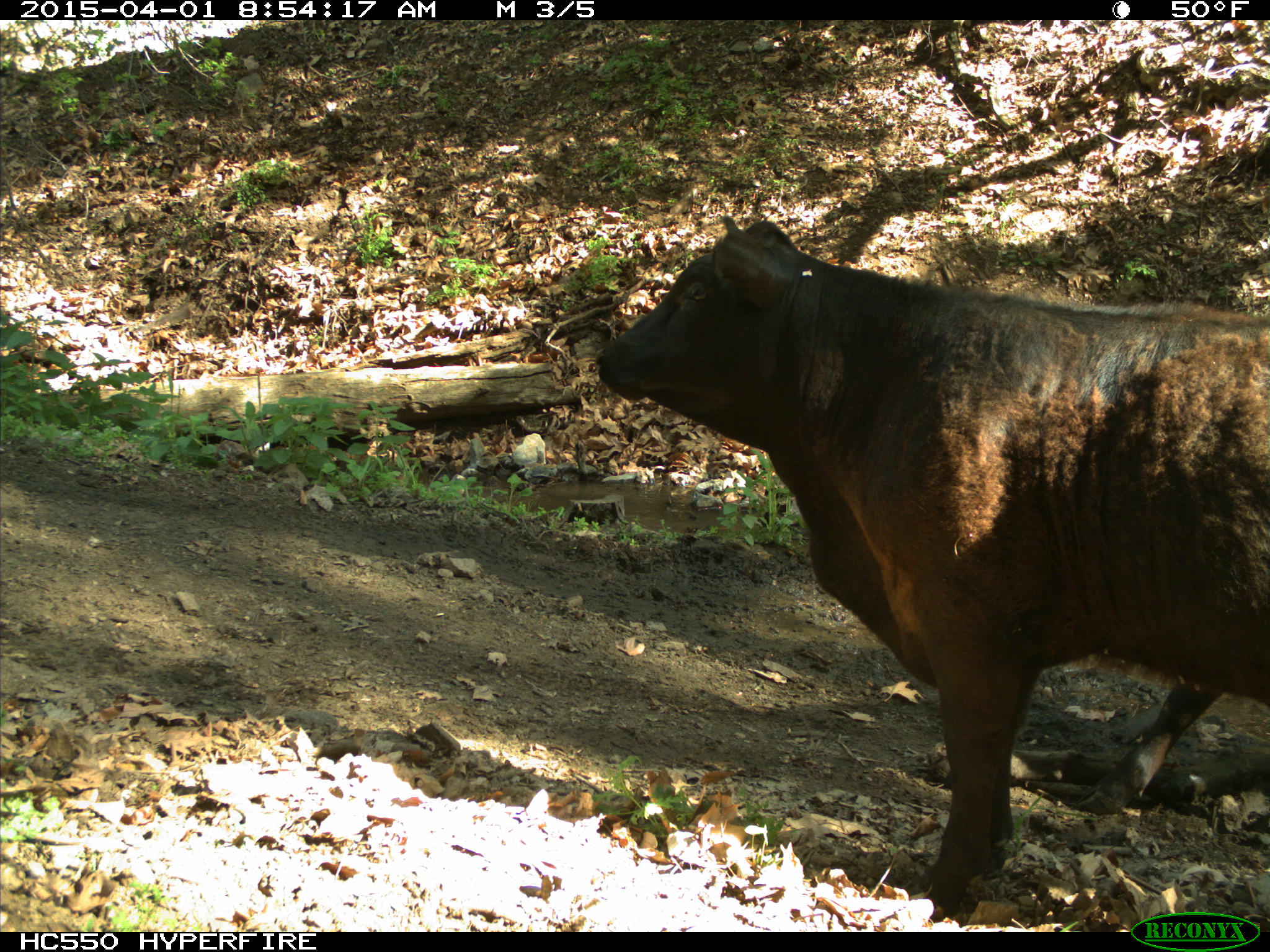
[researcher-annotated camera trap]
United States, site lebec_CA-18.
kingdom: Animalia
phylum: Chordata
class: Mammalia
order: Artiodactyla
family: Bovidae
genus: Bos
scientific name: Bos taurus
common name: domestic cow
Bos taurus (domestic cow).